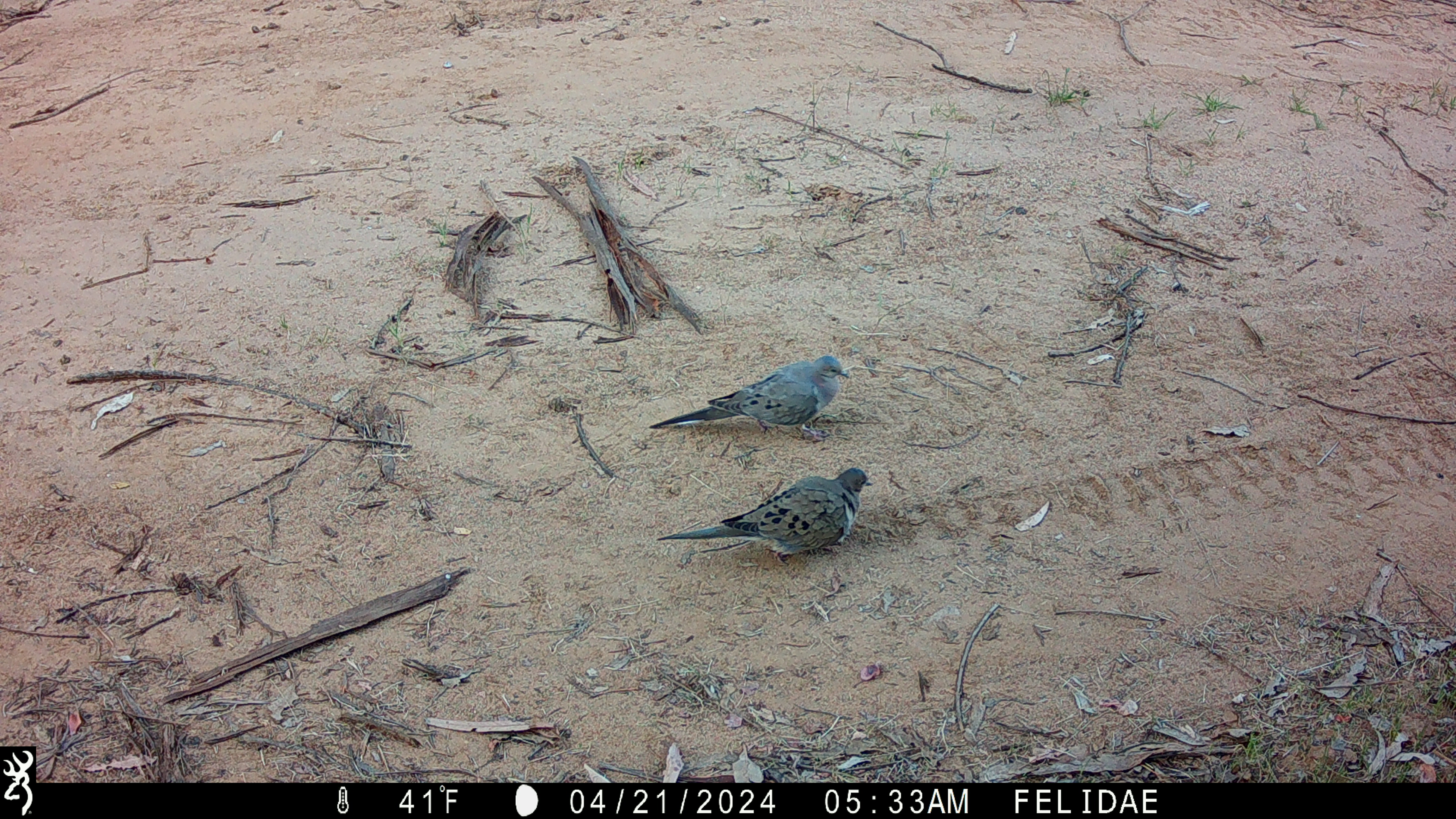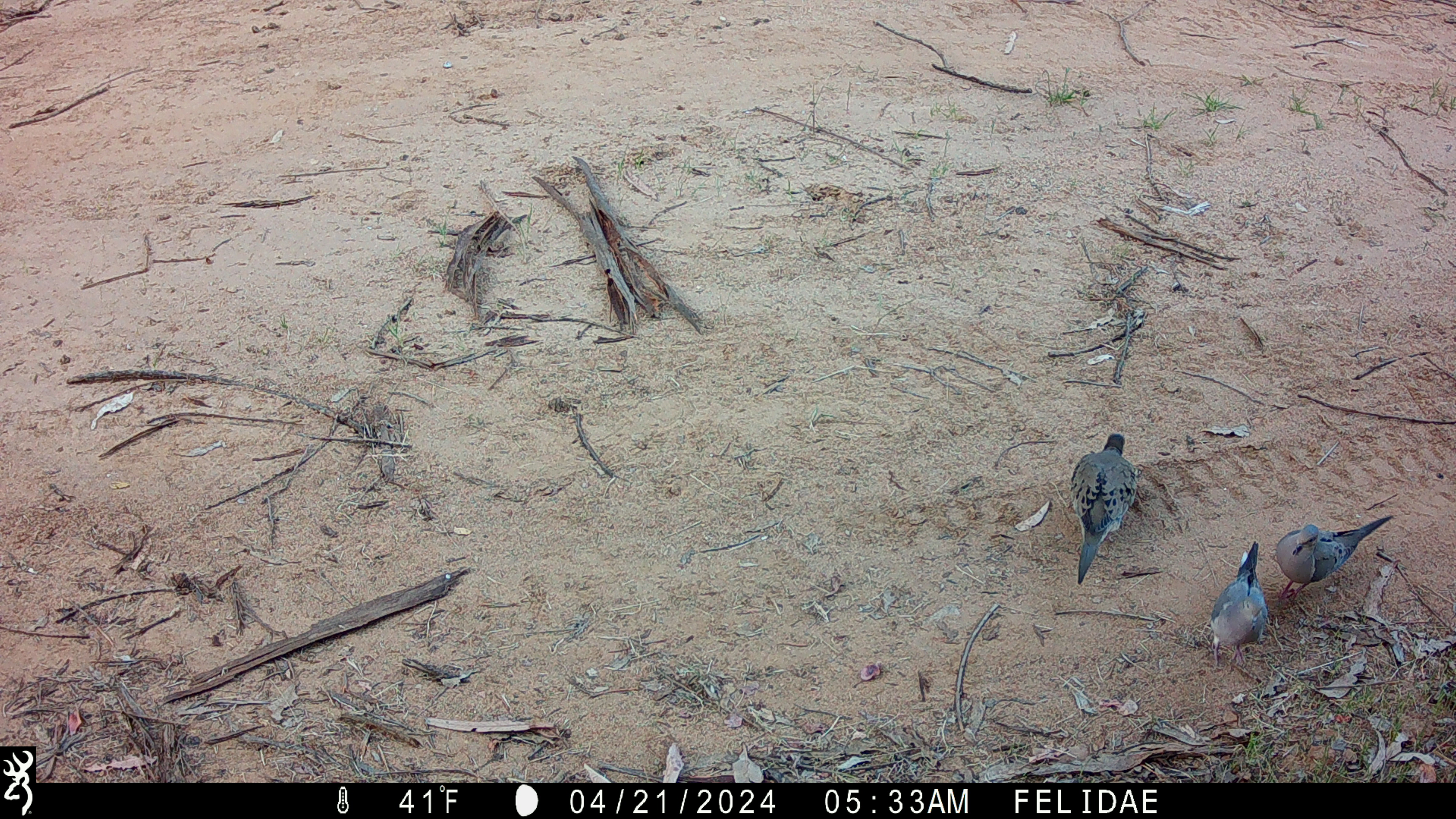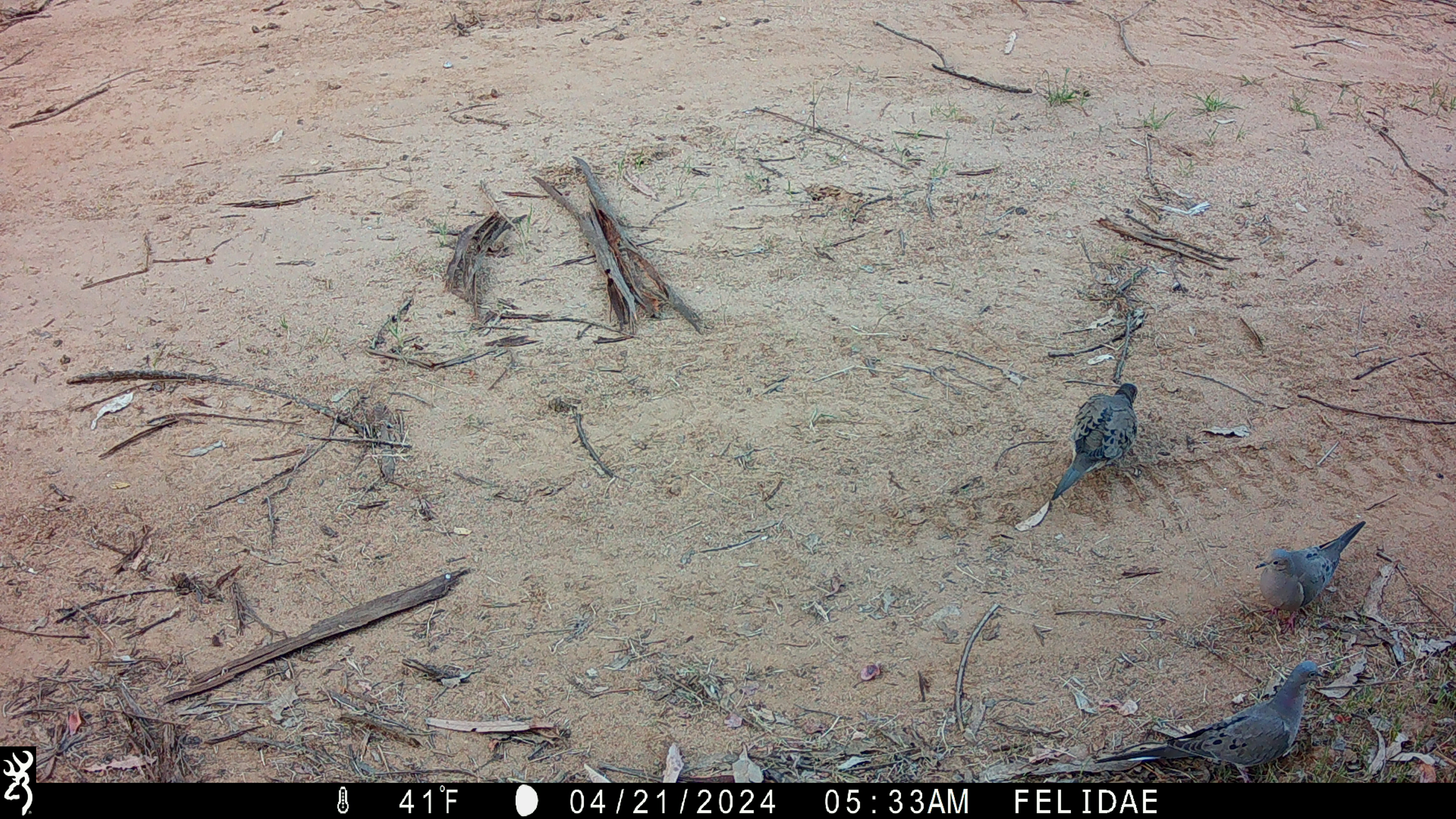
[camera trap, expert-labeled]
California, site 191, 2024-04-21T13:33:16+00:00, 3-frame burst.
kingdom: Animalia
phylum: Chordata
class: Aves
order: Columbiformes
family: Columbidae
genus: Zenaida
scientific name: Zenaida macroura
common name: mourning dove